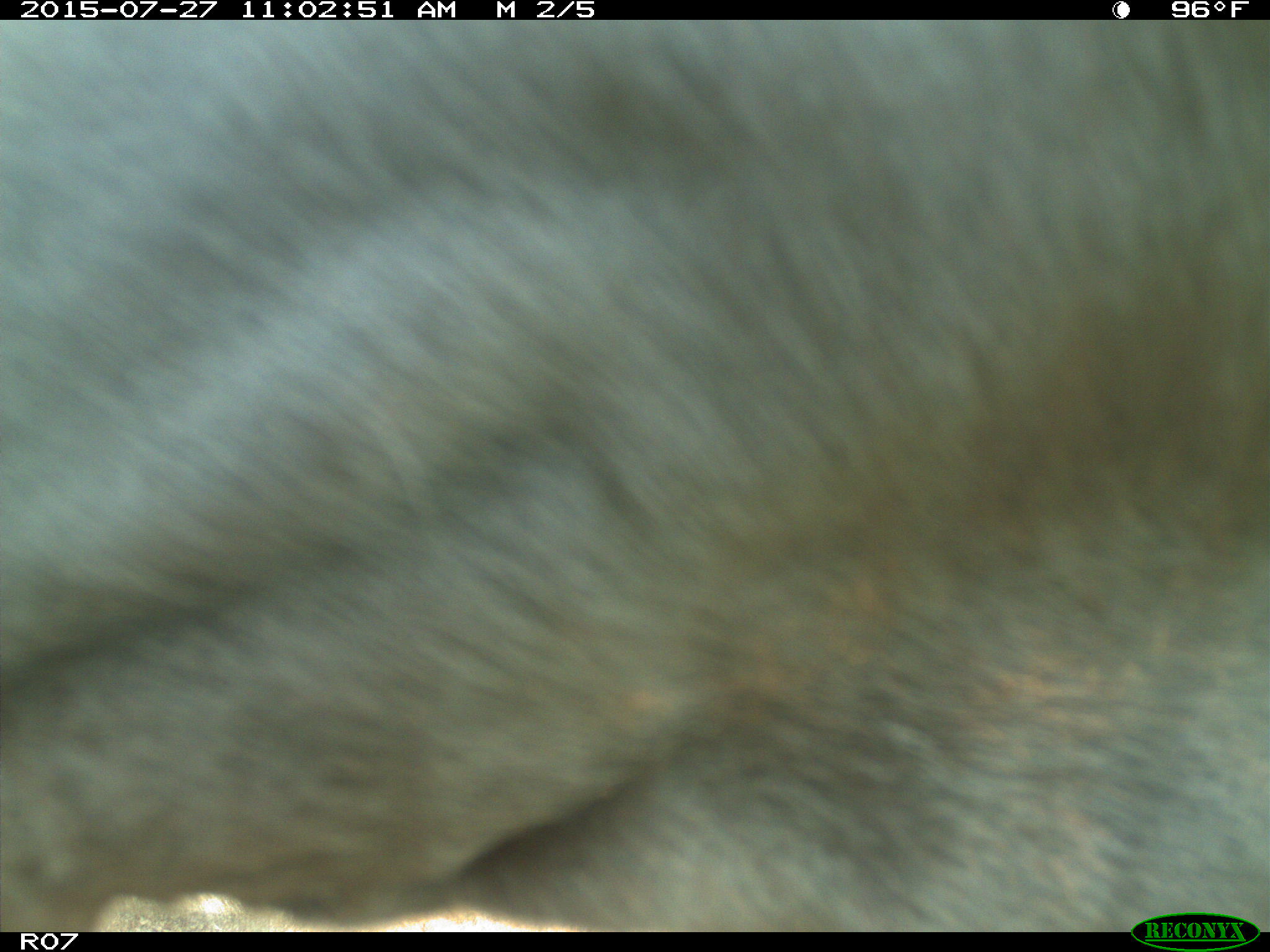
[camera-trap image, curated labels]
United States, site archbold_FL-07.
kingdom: Animalia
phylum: Chordata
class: Mammalia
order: Artiodactyla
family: Bovidae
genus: Bos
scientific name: Bos taurus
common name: domestic cow